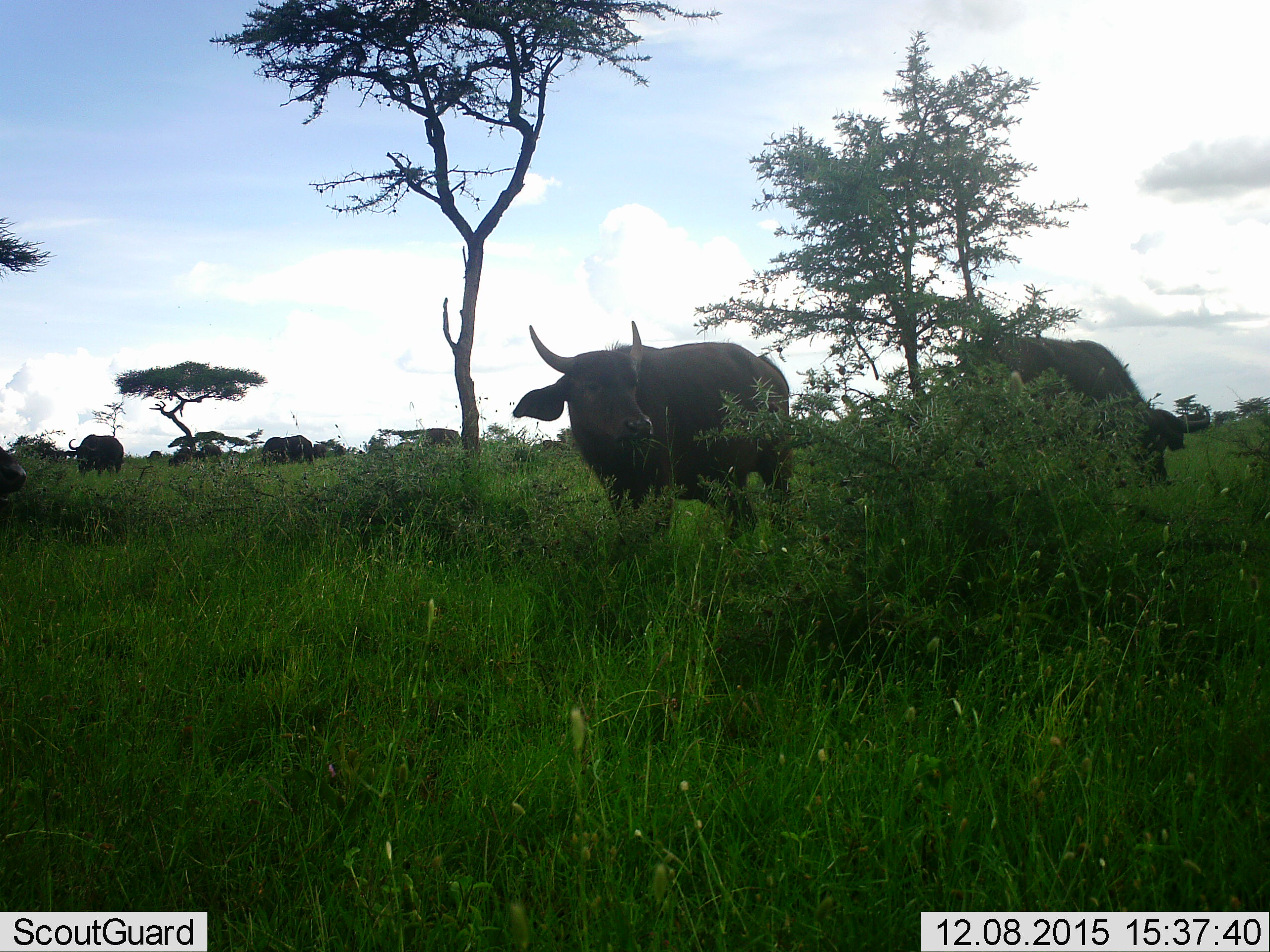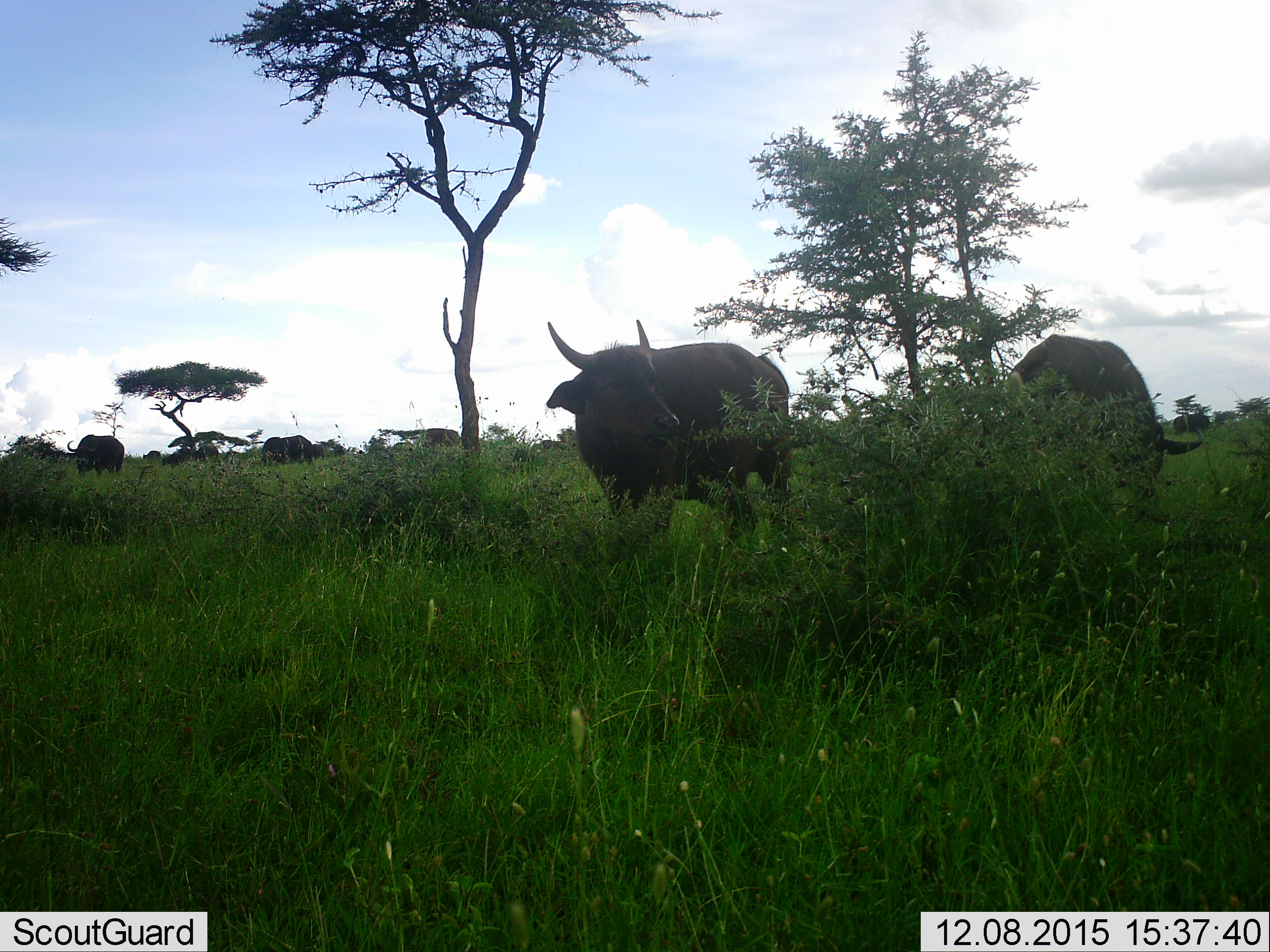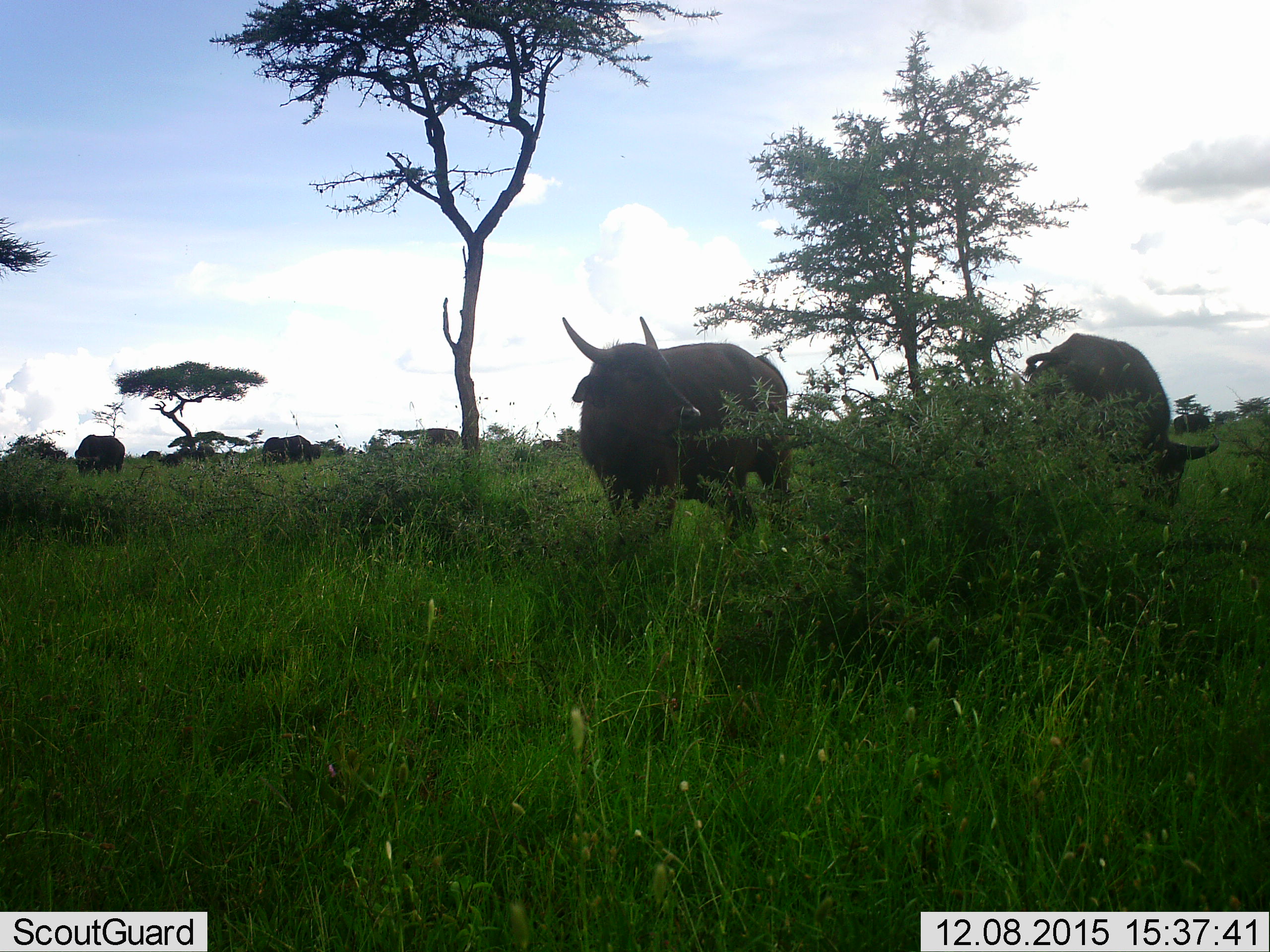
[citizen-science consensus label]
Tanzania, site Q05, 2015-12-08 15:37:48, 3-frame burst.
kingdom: Animalia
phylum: Chordata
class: Mammalia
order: Artiodactyla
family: Bovidae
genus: Syncerus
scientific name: Syncerus caffer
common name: cape buffalo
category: buffalo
Buffalo (cape buffalo) (Syncerus caffer), count 8. Behavior (volunteer vote fractions): standing 57%, resting 0%, moving 71%, interacting 0%. Young present (vote fraction): 0%. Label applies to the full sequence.